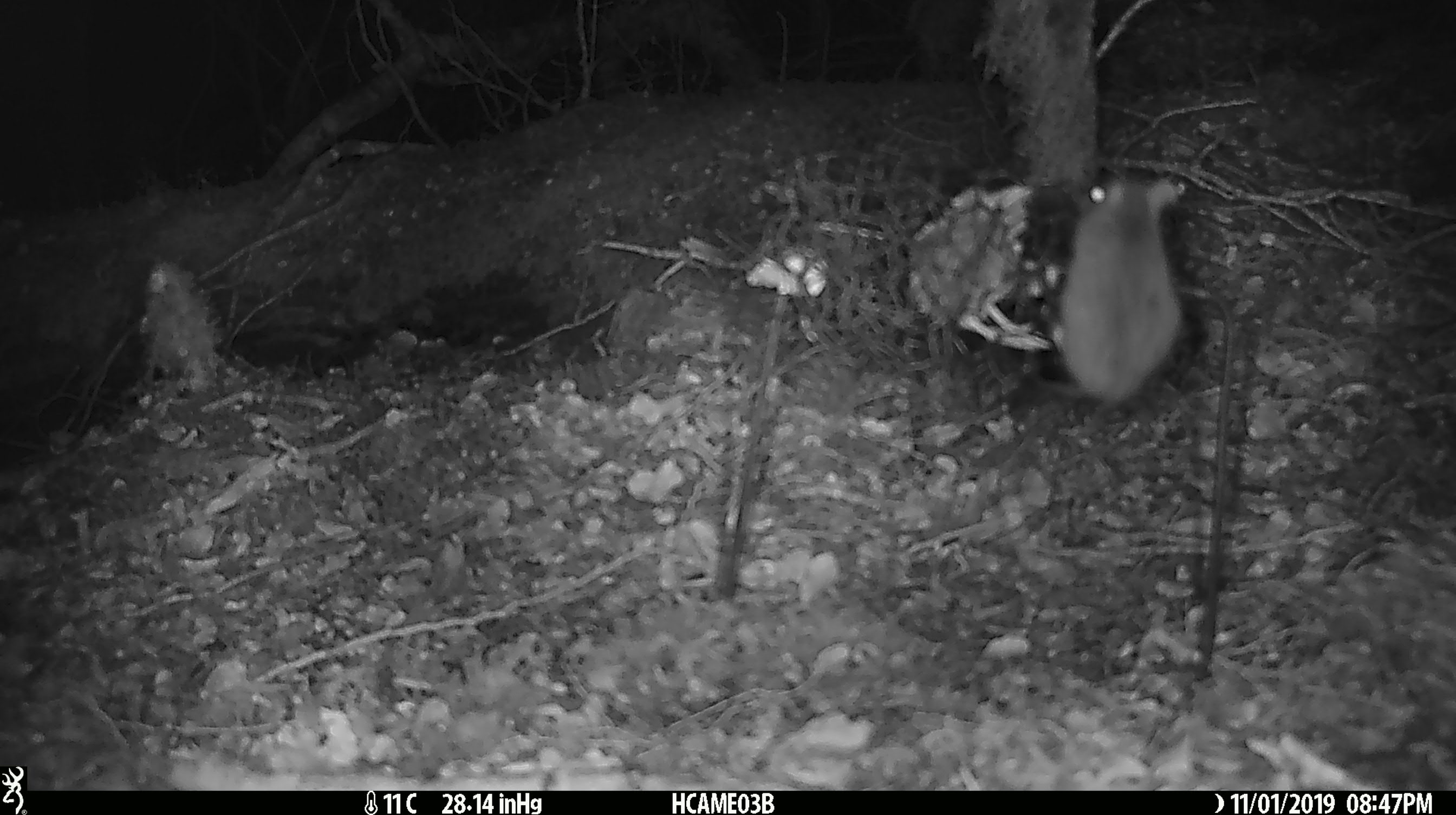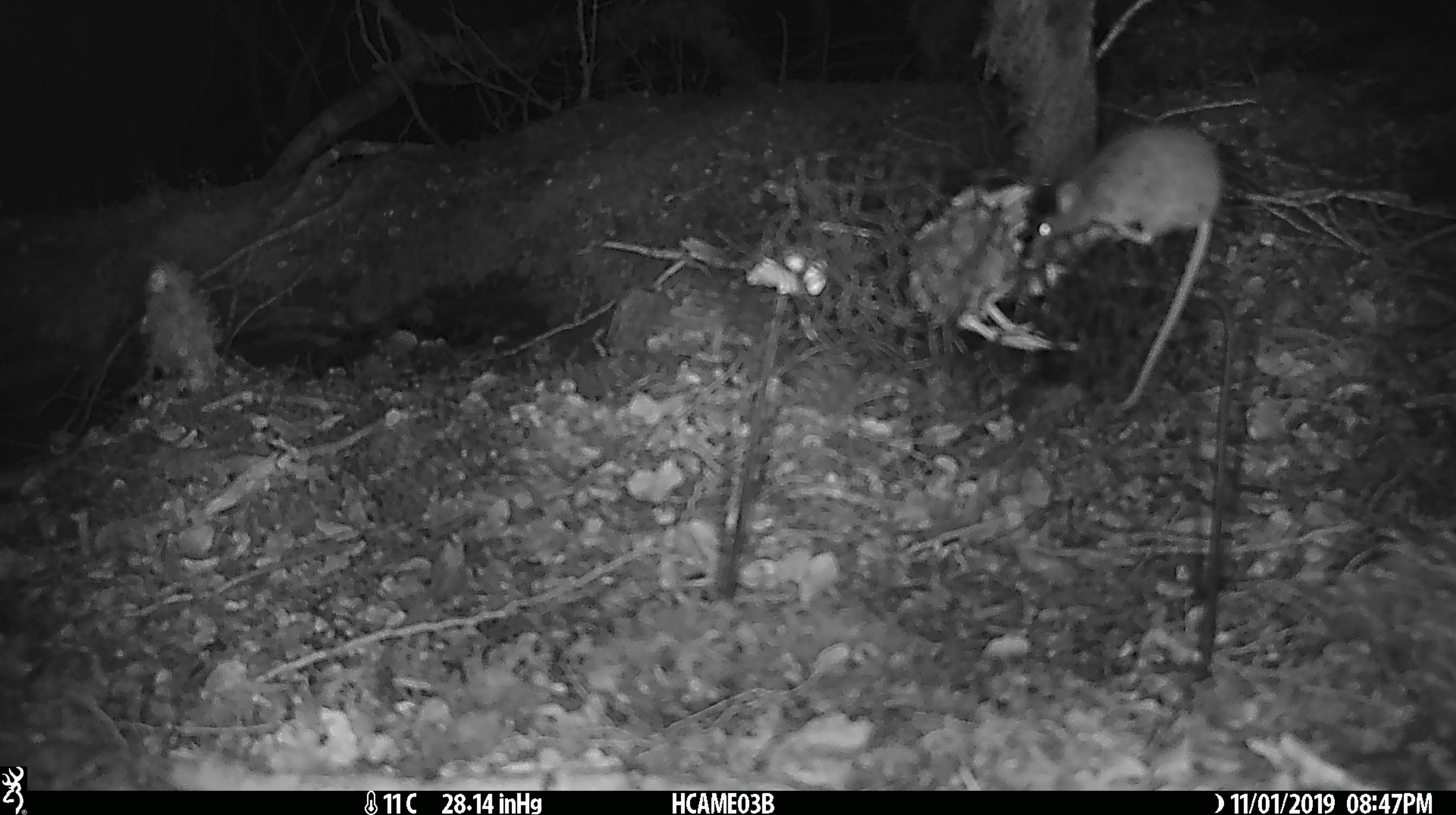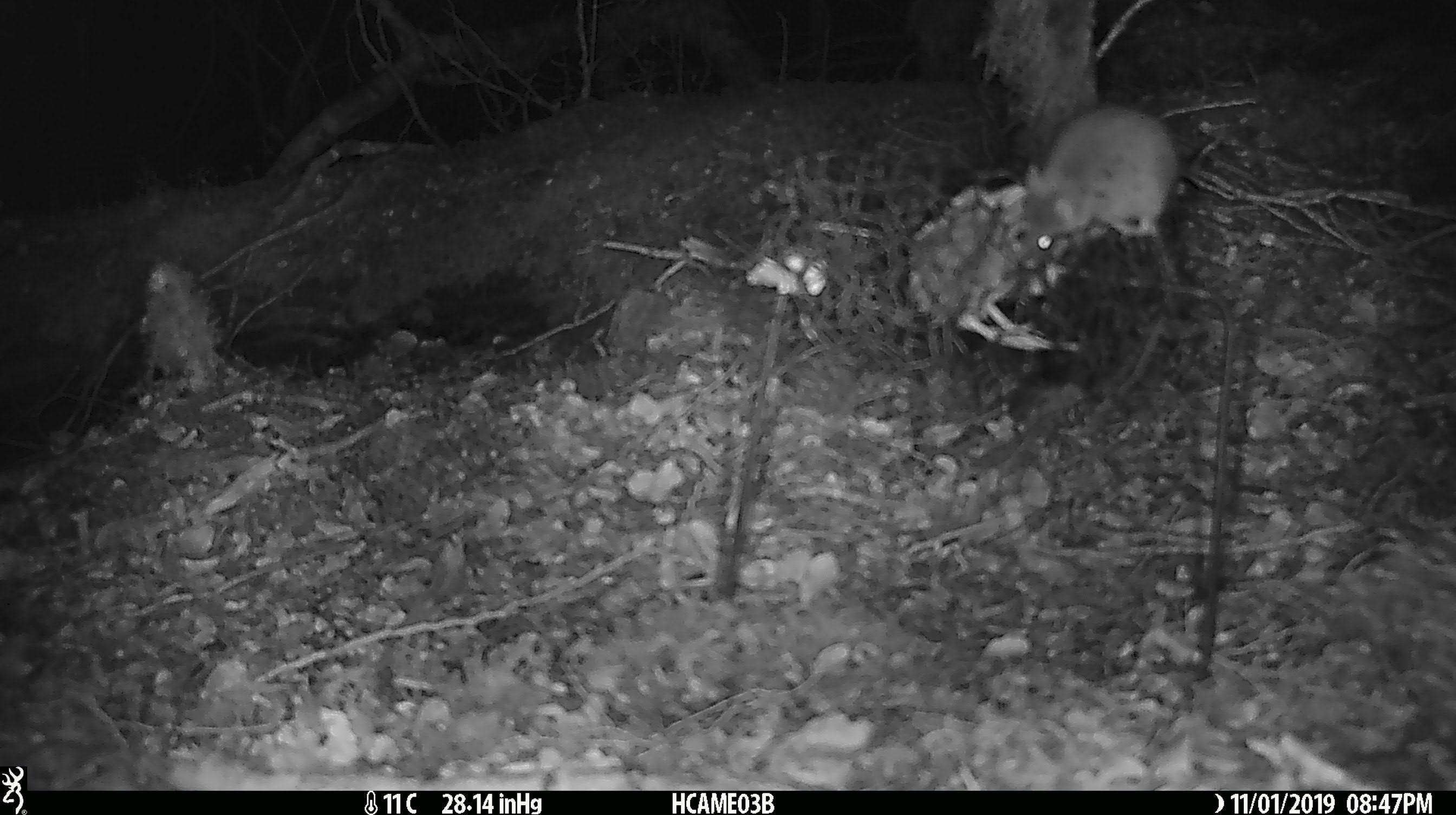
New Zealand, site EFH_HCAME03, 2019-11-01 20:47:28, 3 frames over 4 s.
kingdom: Animalia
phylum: Chordata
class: Mammalia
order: Rodentia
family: Muridae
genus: Mus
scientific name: Mus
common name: mouse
Mouse (Mus).